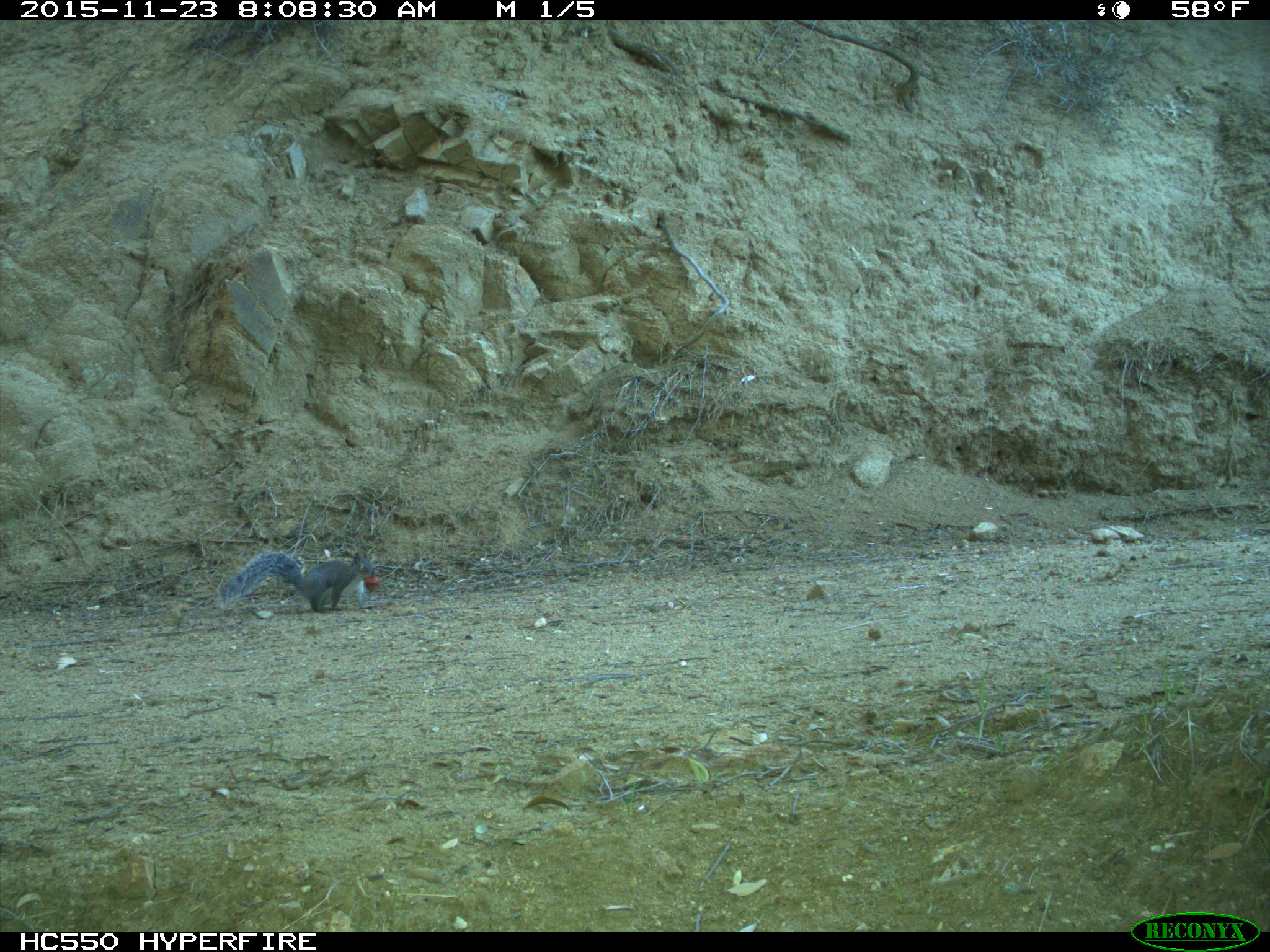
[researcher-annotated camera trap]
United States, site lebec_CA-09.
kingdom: Animalia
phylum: Chordata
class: Mammalia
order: Rodentia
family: Sciuridae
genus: Sciurus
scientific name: Sciurus carolinensis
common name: eastern gray squirrel